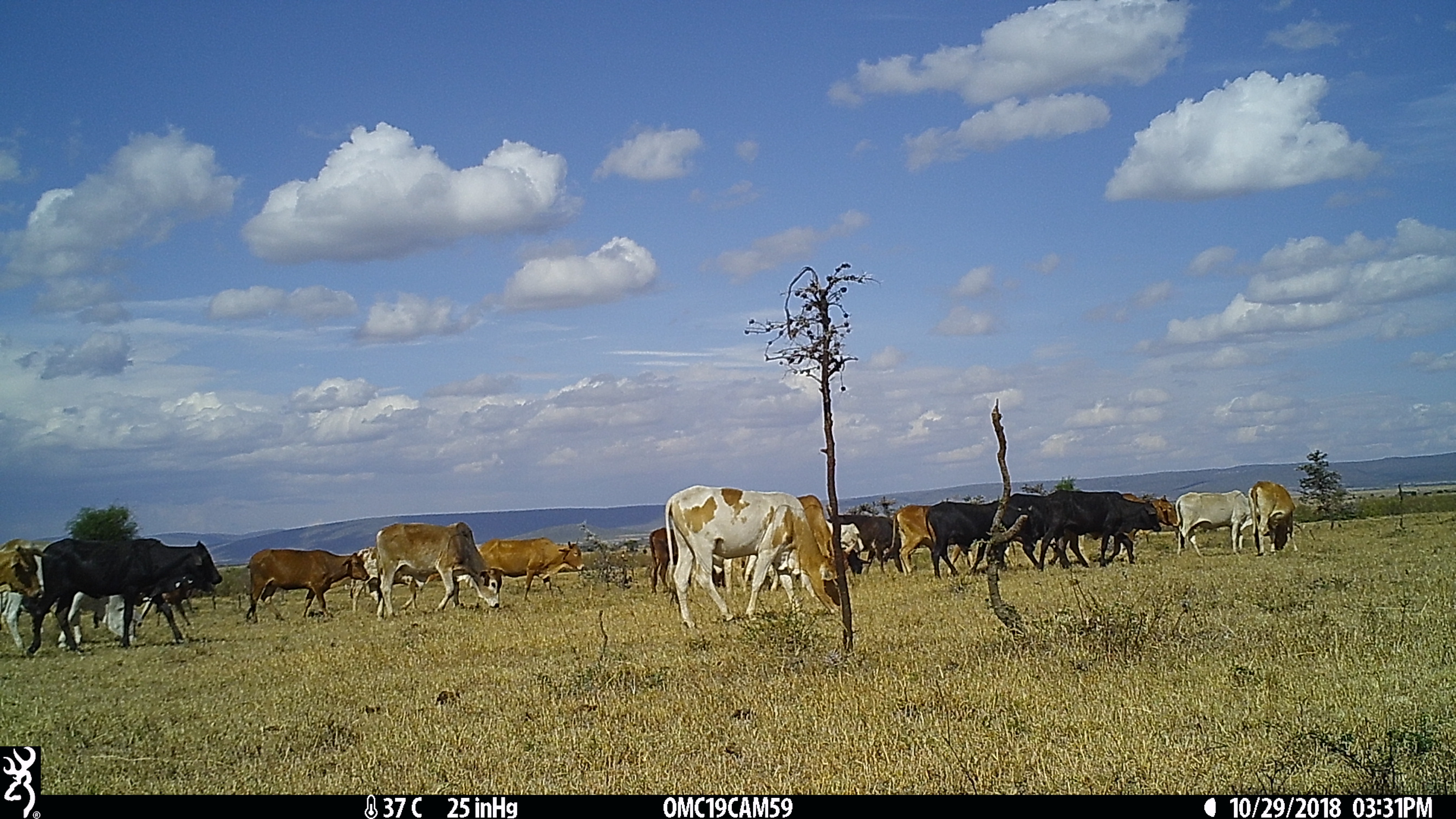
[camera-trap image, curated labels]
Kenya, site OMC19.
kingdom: Animalia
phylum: Chordata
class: Mammalia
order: Artiodactyla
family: Bovidae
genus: Bos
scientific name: Bos taurus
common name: cattle